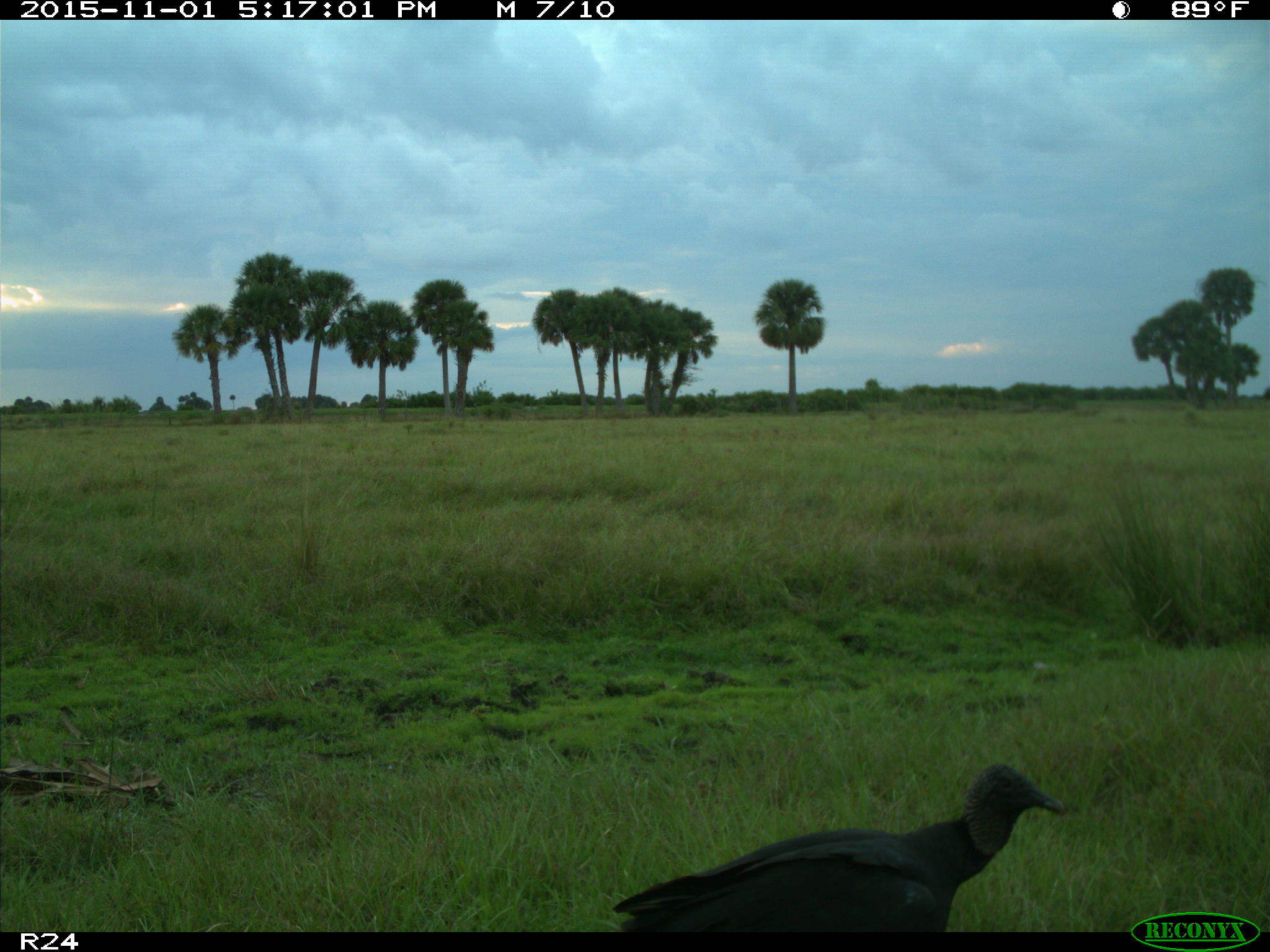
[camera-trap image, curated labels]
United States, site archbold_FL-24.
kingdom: Animalia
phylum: Chordata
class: Aves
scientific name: Aves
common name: birds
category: unidentified bird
Unidentified bird (birds) (Aves).